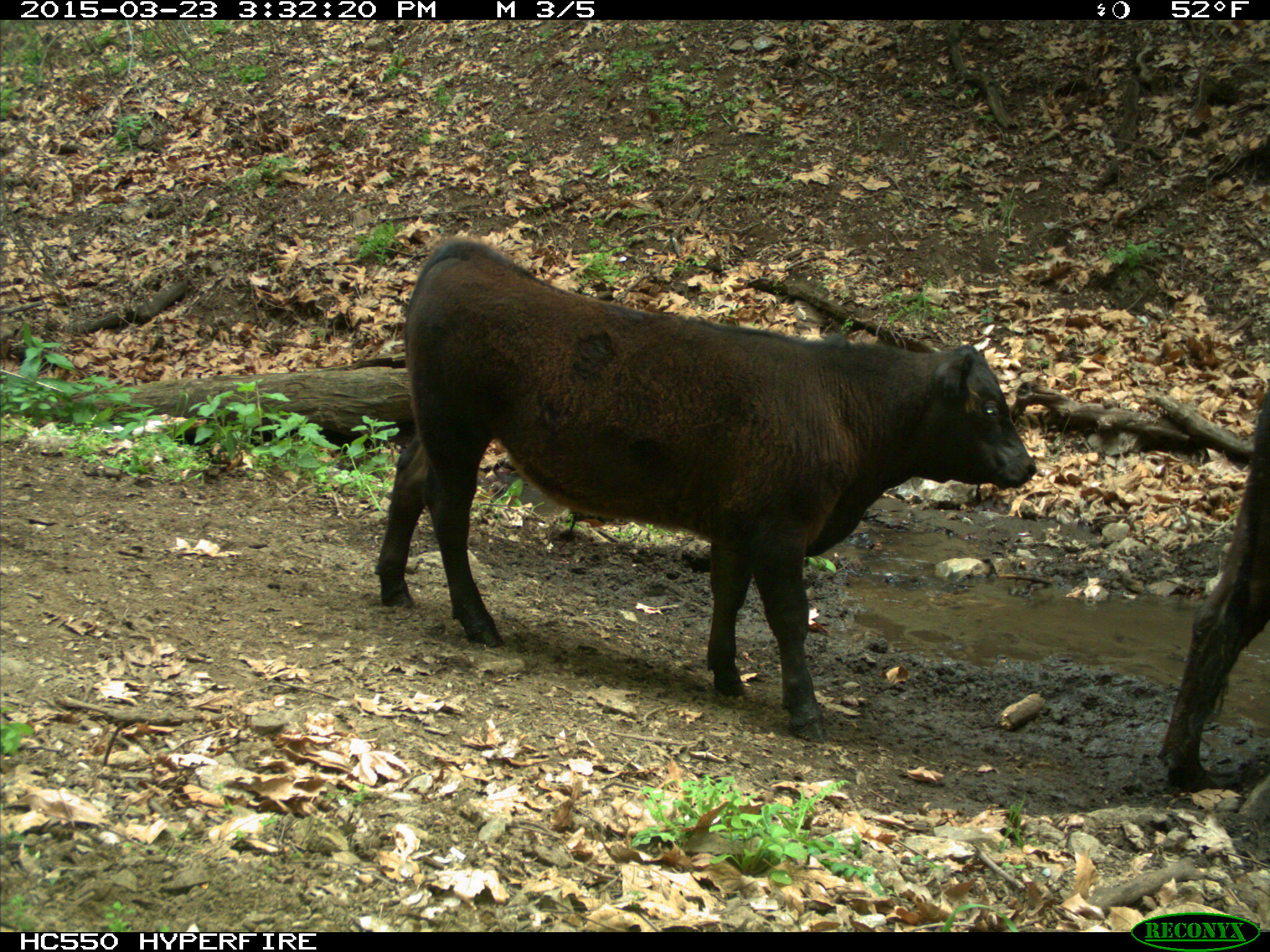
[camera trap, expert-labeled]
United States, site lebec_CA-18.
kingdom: Animalia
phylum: Chordata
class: Mammalia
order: Artiodactyla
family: Bovidae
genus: Bos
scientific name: Bos taurus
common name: domestic cow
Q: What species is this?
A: Bos taurus (domestic cow).